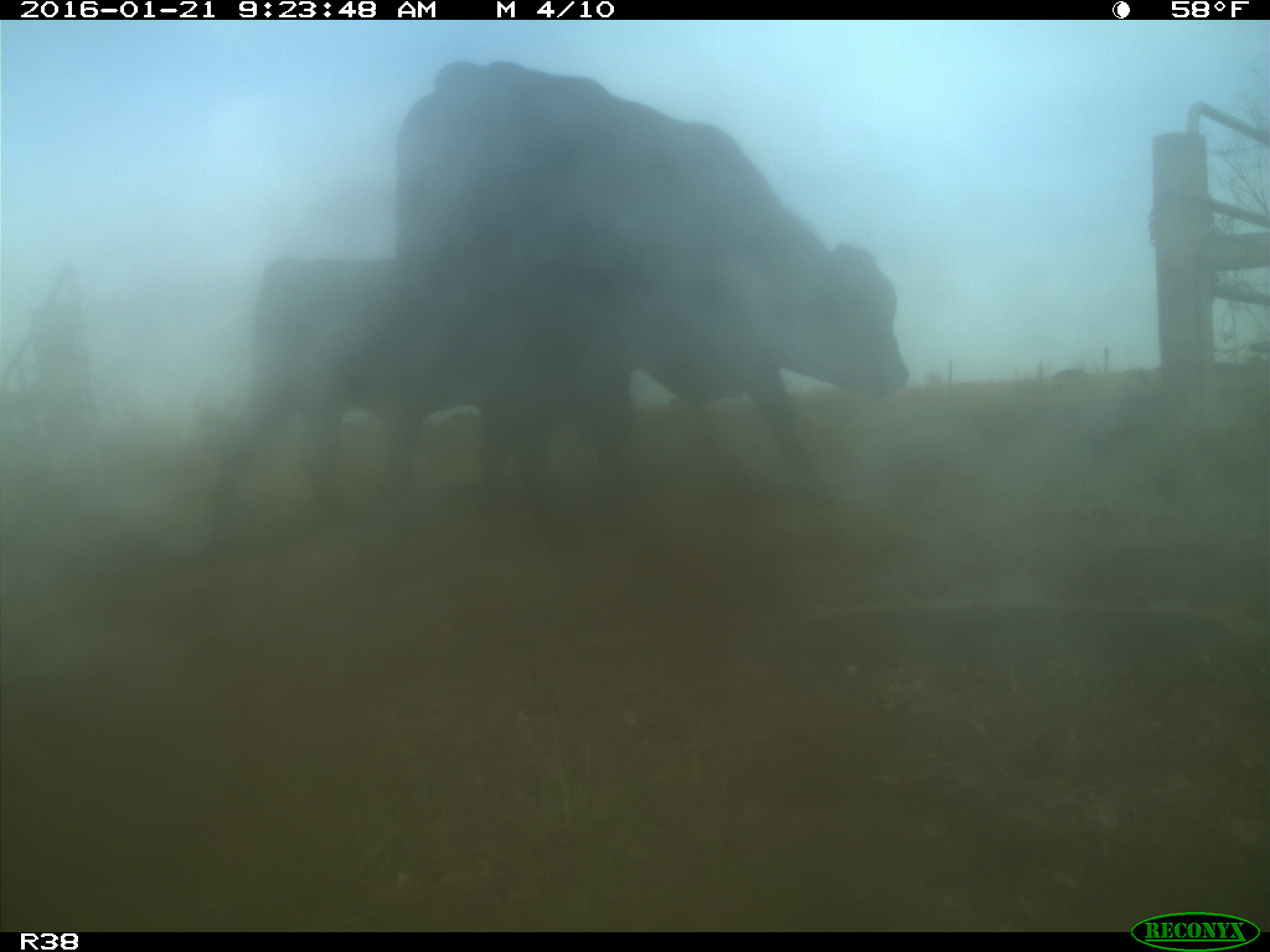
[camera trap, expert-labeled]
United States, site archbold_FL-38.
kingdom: Animalia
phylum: Chordata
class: Mammalia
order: Artiodactyla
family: Bovidae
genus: Bos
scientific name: Bos taurus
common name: domestic cow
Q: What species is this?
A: Bos taurus (domestic cow).